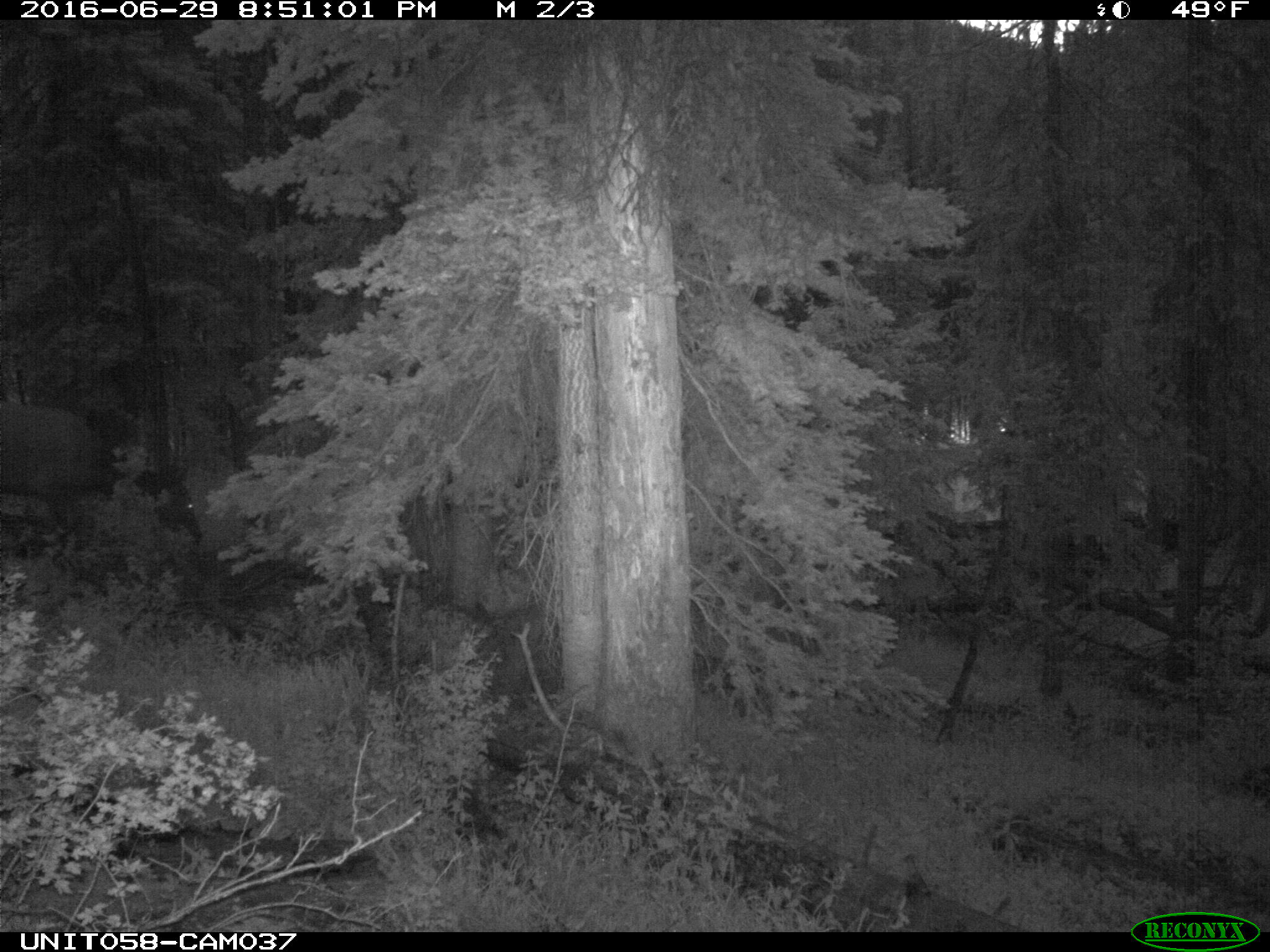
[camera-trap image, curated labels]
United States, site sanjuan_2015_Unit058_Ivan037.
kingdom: Animalia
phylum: Chordata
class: Mammalia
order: Artiodactyla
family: Cervidae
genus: Cervus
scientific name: Cervus elaphus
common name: red deer